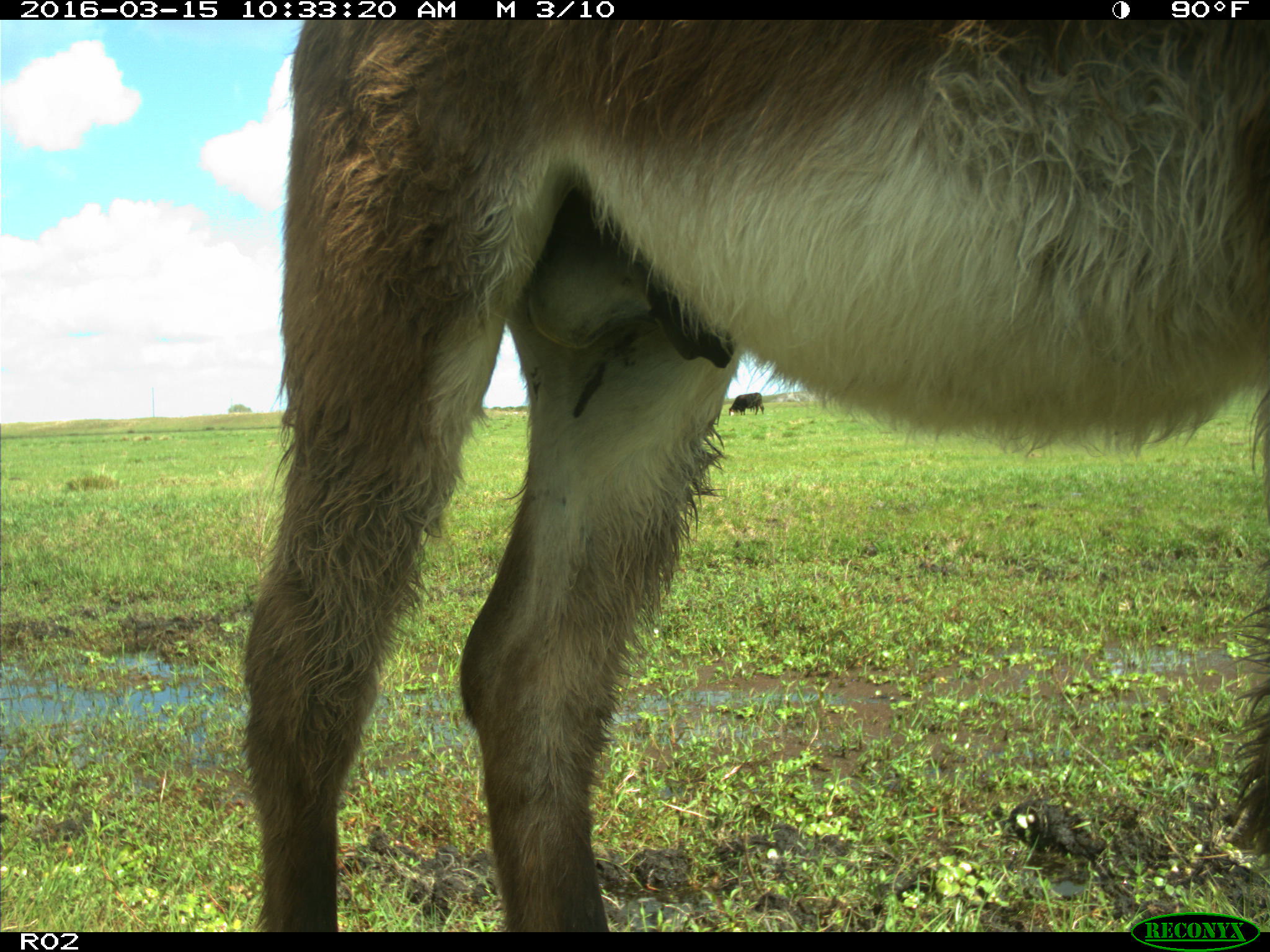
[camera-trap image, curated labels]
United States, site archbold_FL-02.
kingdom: Animalia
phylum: Chordata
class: Mammalia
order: Artiodactyla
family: Bovidae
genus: Bos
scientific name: Bos taurus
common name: domestic cow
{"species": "Bos taurus (domestic cow)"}